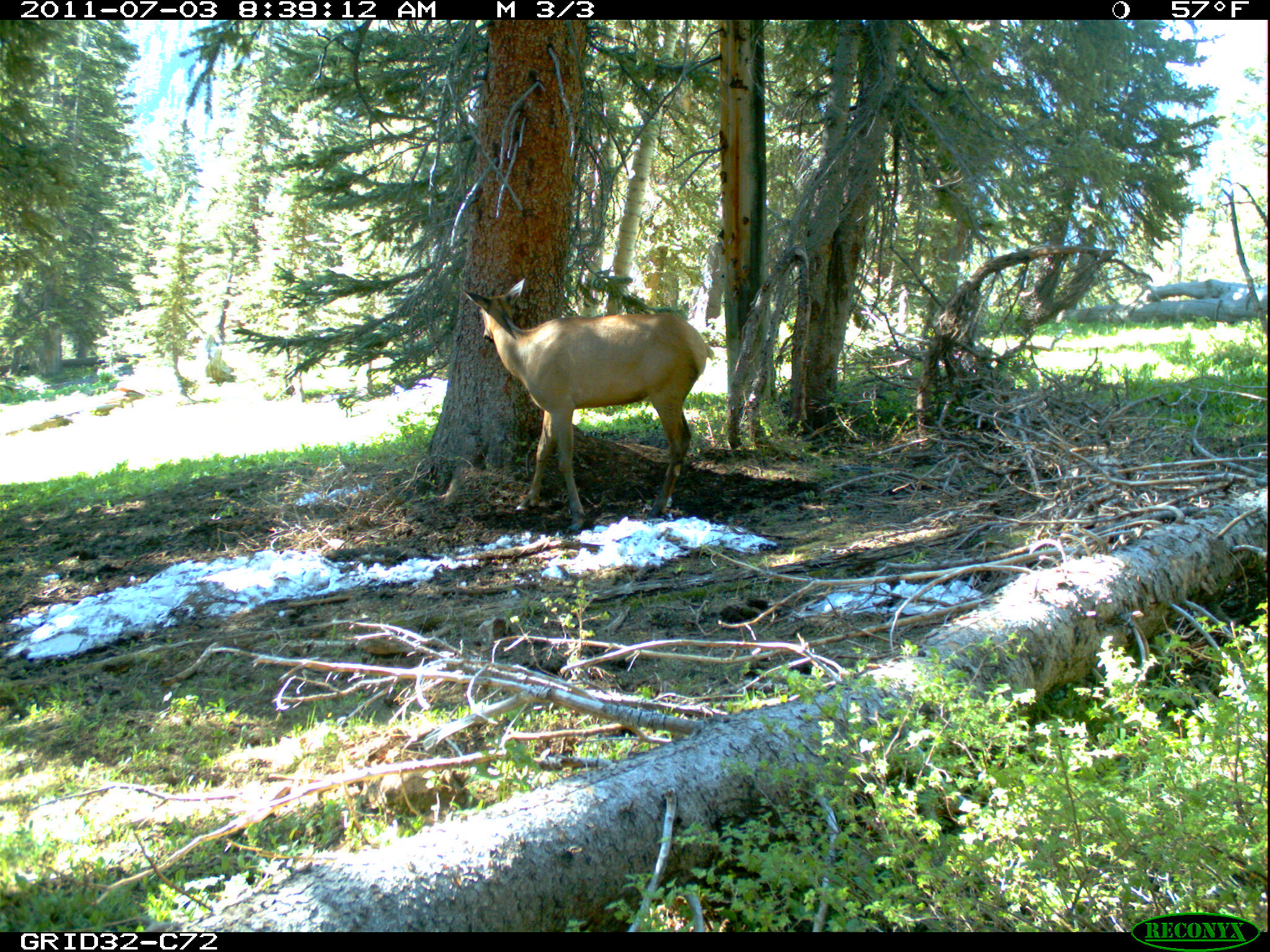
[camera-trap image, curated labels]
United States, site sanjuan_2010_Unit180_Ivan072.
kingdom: Animalia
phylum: Chordata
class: Mammalia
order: Artiodactyla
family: Cervidae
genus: Cervus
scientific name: Cervus elaphus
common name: red deer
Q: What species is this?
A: Cervus elaphus (red deer).